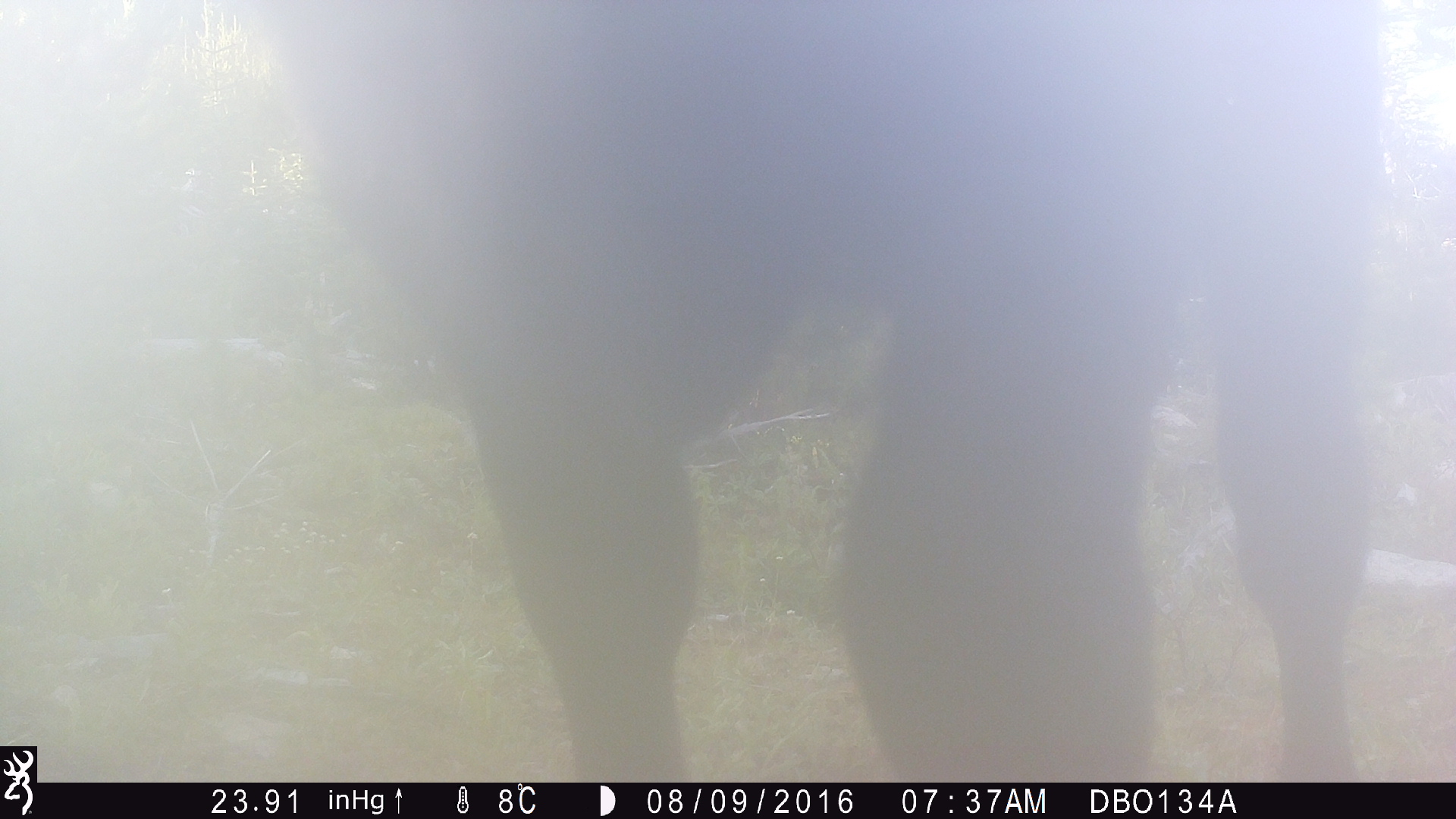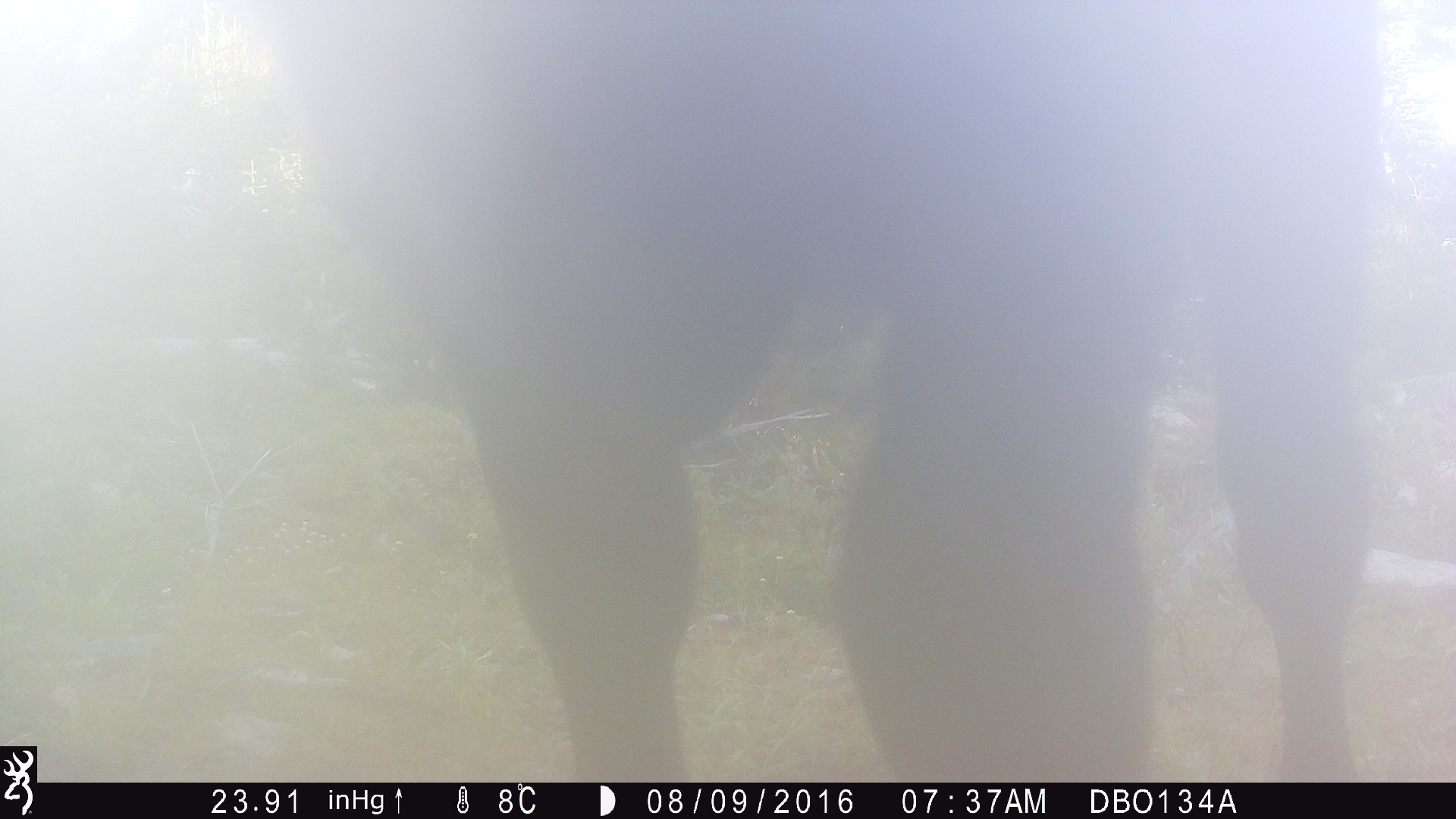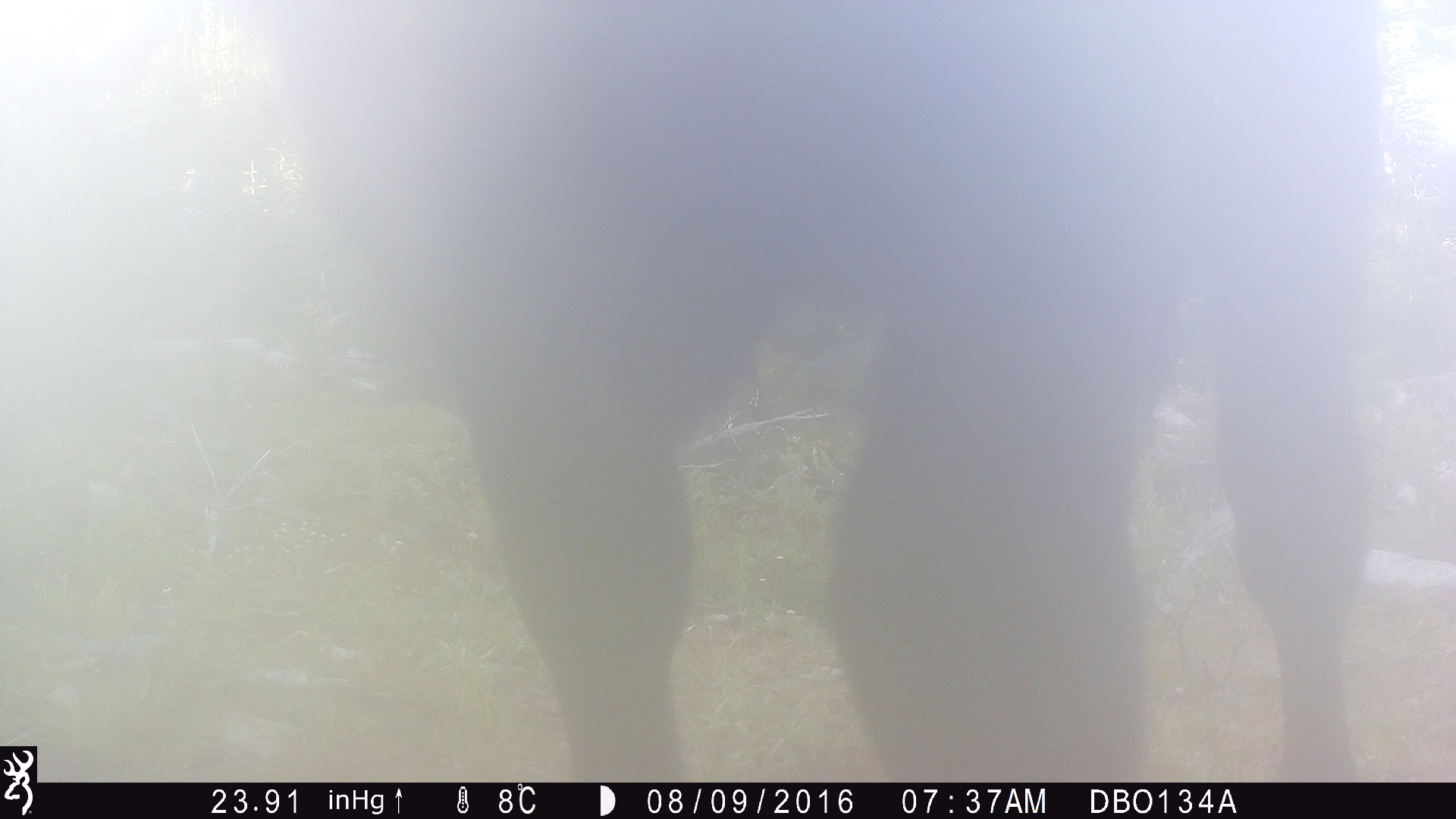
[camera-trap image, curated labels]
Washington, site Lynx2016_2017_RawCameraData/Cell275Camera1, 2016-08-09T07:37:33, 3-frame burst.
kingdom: Animalia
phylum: Chordata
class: Mammalia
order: Artiodactyla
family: Bovidae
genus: Bos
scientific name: Bos taurus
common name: domestic cattle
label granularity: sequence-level